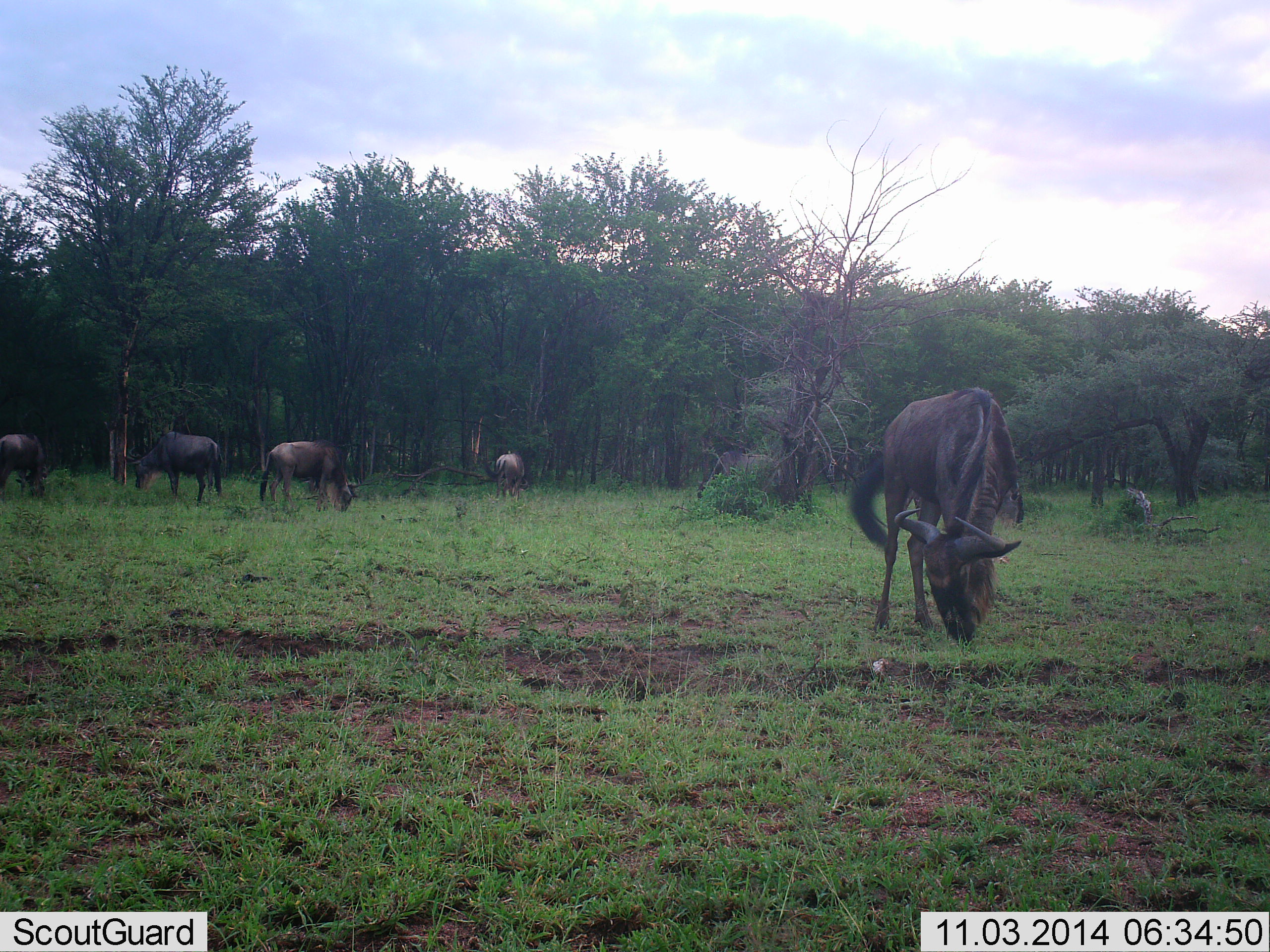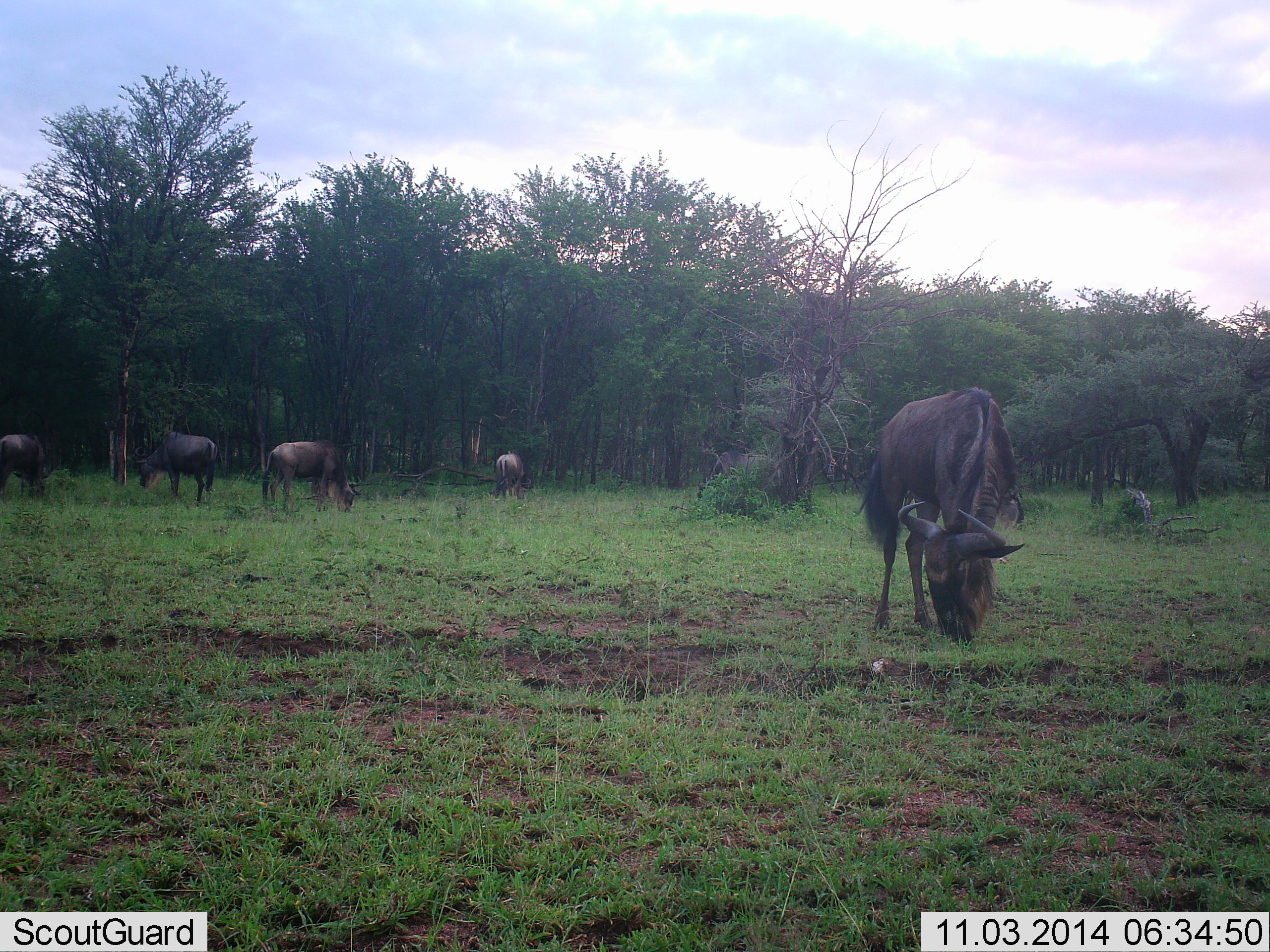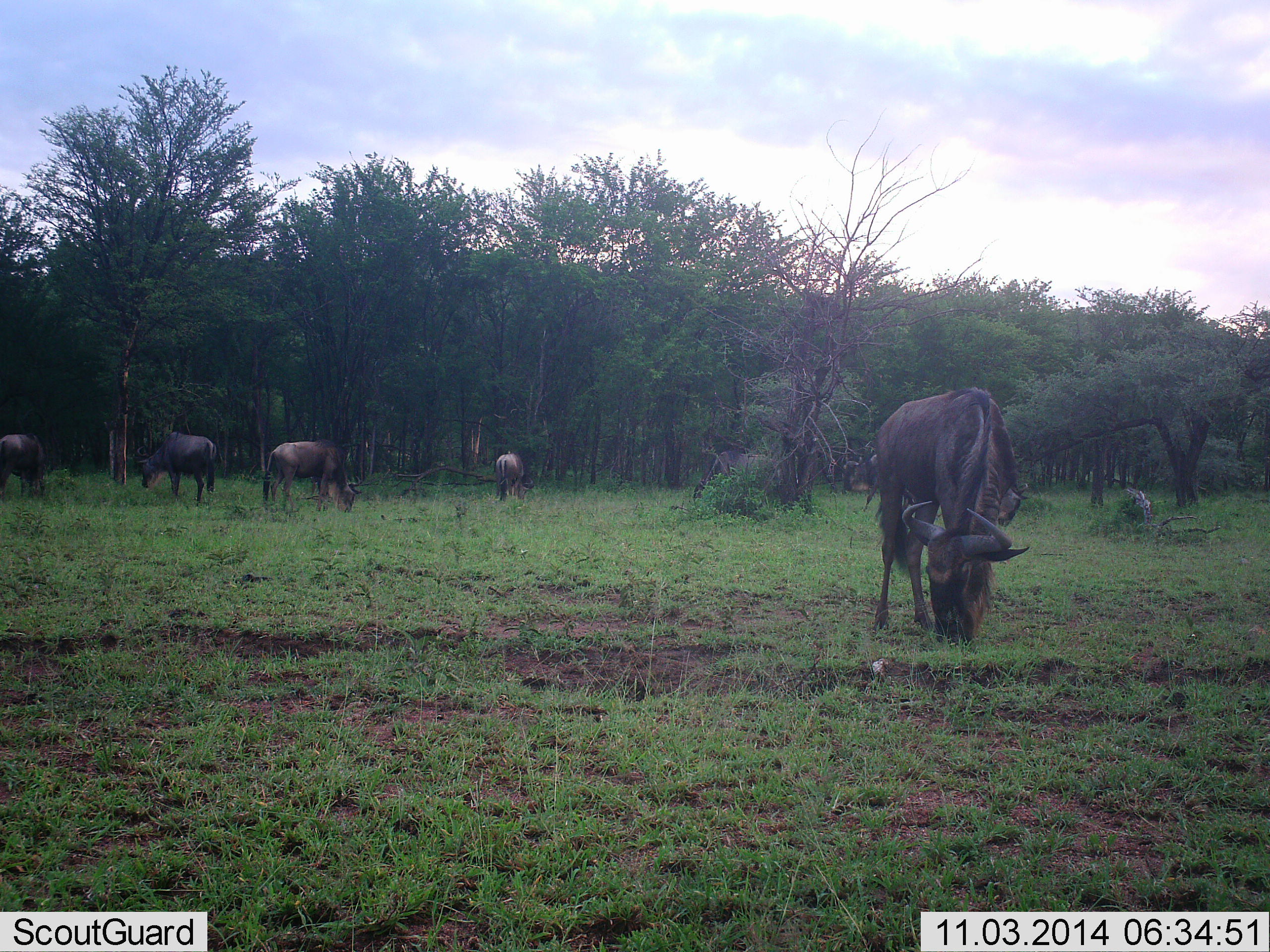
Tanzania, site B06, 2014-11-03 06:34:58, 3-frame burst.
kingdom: Animalia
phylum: Chordata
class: Mammalia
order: Artiodactyla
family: Bovidae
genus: Connochaetes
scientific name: Connochaetes taurinus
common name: blue wildebeest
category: wildebeest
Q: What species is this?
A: Wildebeest (blue wildebeest) (Connochaetes taurinus).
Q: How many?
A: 5.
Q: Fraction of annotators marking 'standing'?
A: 20%.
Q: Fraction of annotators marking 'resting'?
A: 0%.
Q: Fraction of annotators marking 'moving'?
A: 0%.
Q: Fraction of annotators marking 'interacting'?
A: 0%.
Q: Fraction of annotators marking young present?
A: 0%.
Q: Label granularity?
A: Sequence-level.